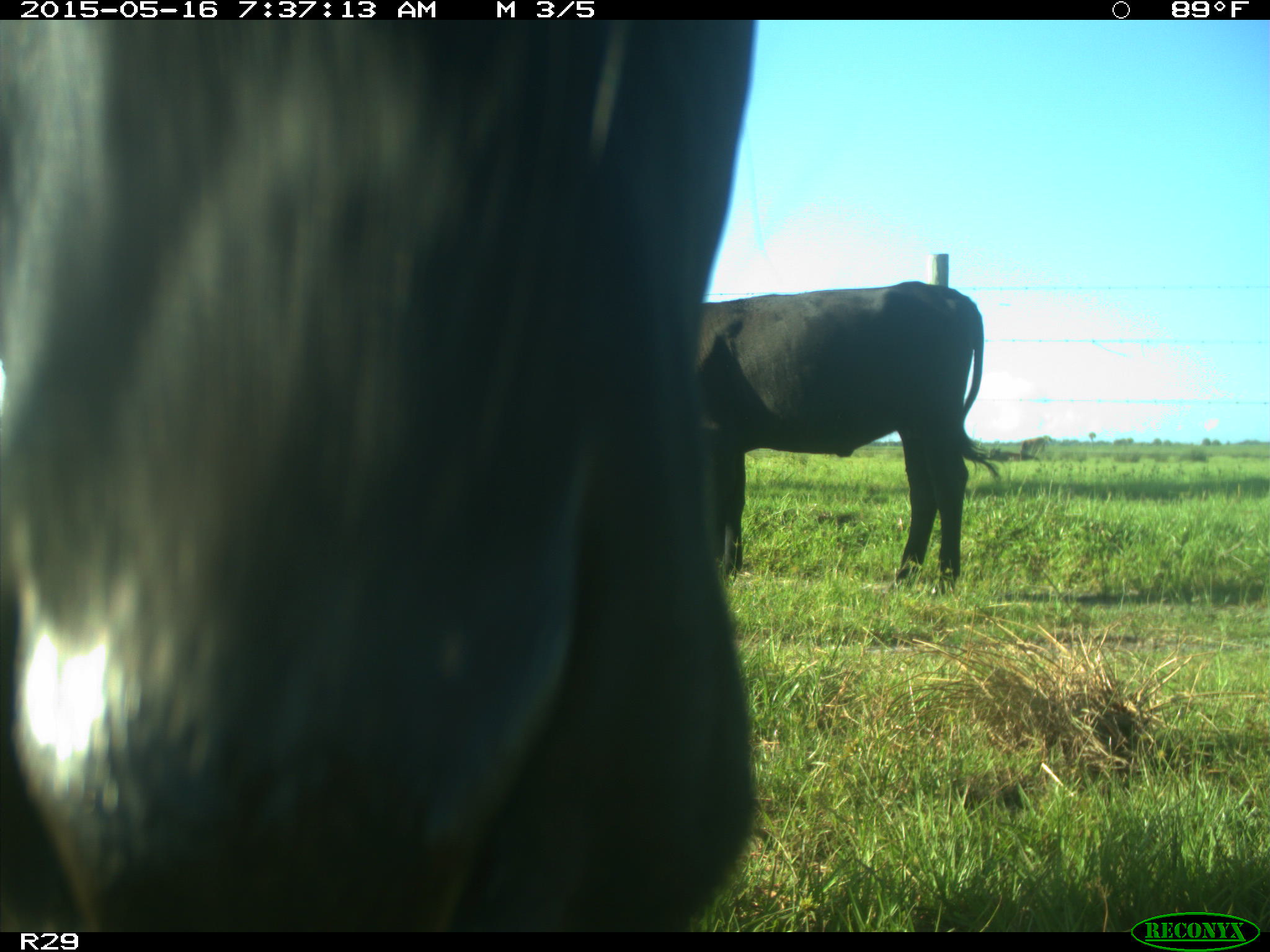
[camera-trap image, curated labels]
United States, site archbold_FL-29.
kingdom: Animalia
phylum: Chordata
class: Mammalia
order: Artiodactyla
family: Bovidae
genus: Bos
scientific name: Bos taurus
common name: domestic cow